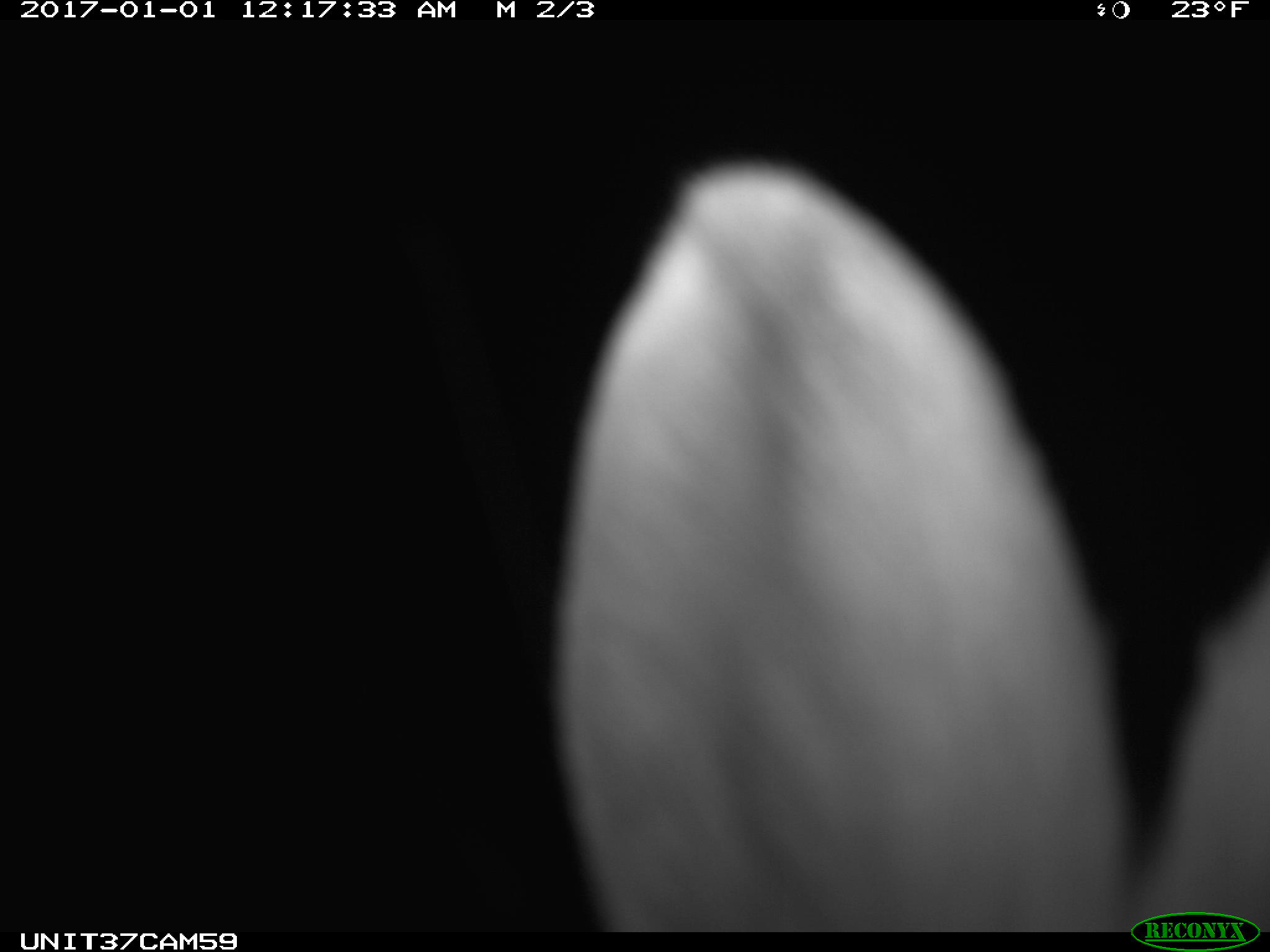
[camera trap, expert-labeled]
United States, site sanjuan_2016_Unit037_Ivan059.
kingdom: Animalia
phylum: Chordata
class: Mammalia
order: Lagomorpha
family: Leporidae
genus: Lepus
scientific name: Lepus americanus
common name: snowshoe hare